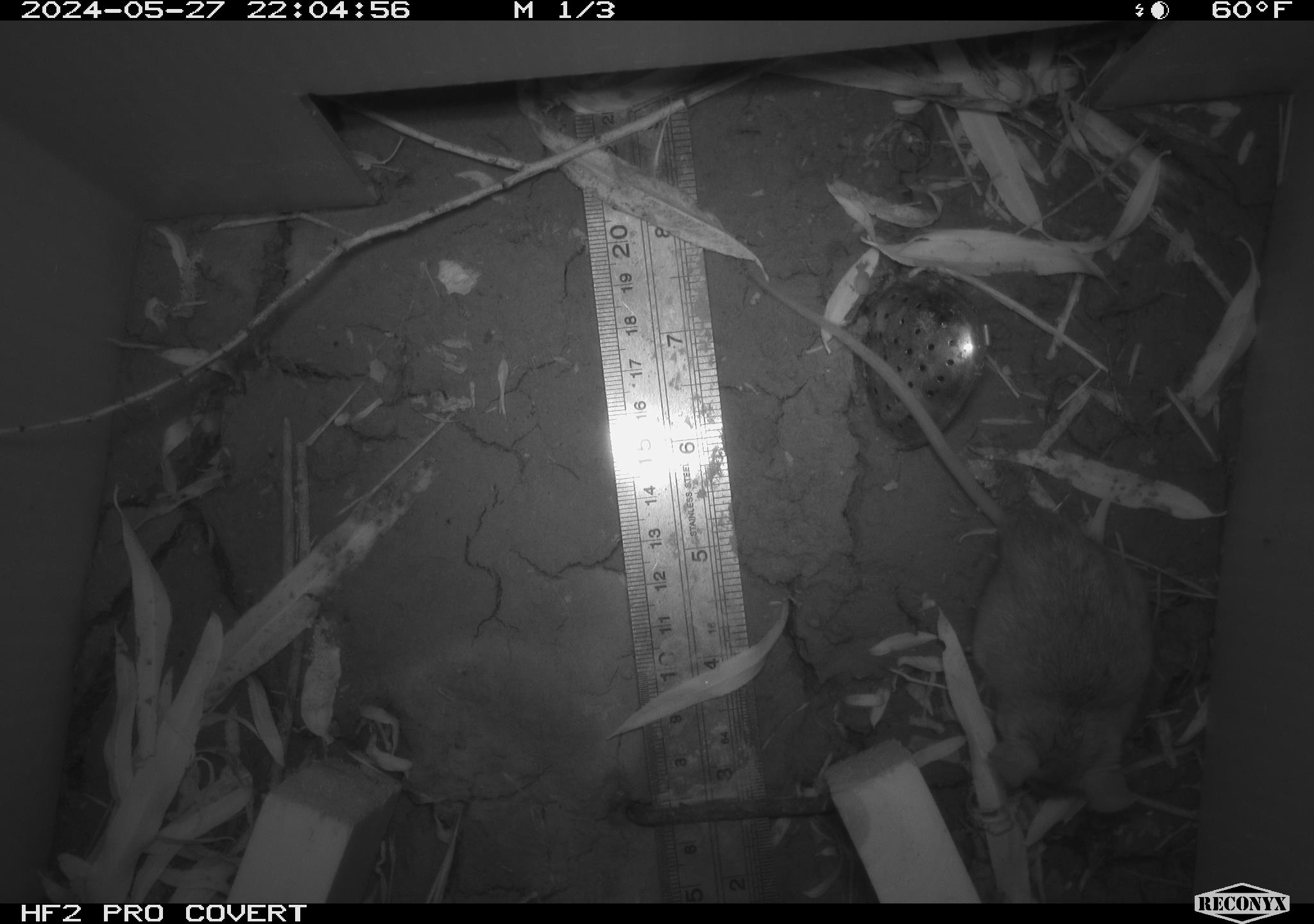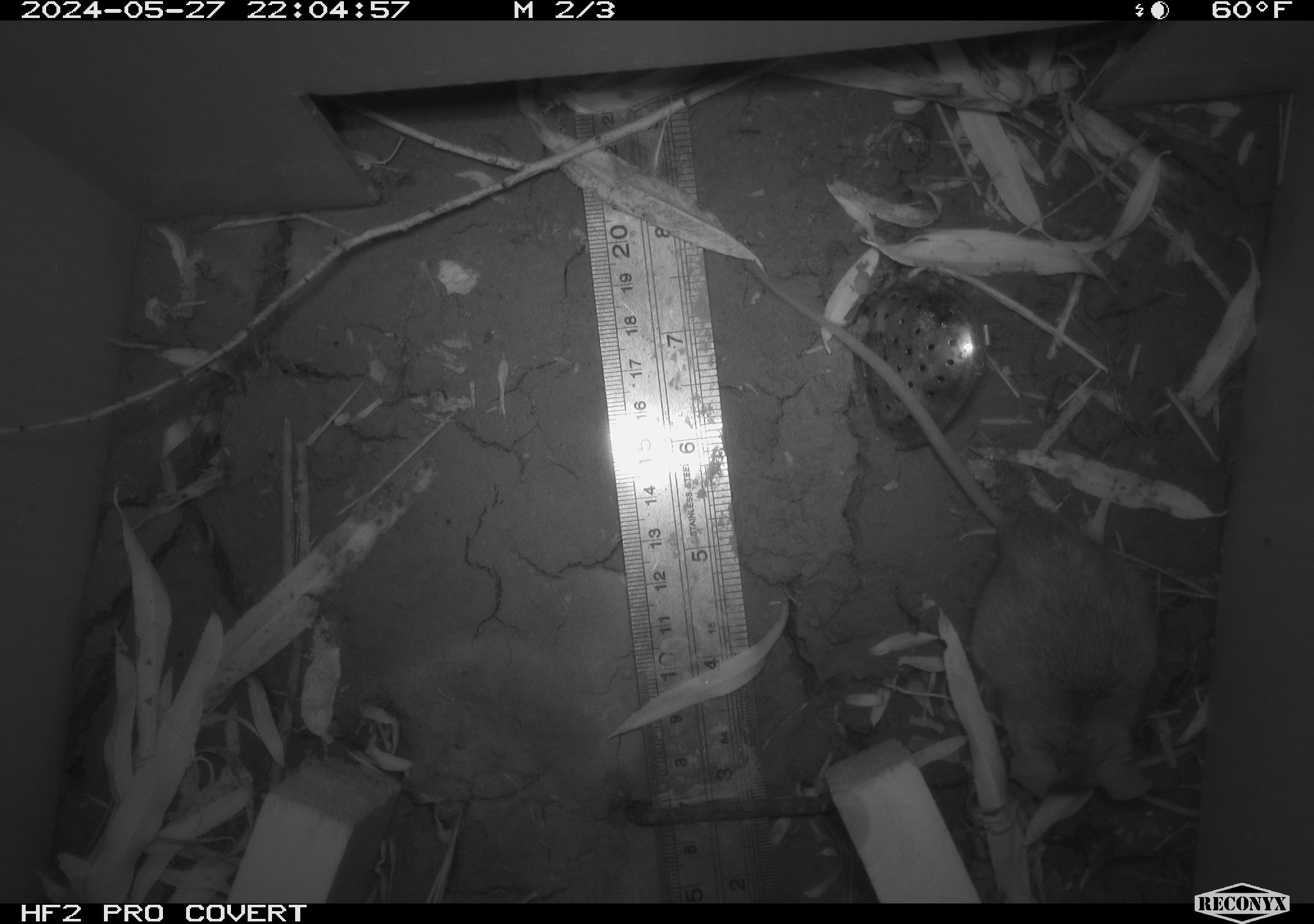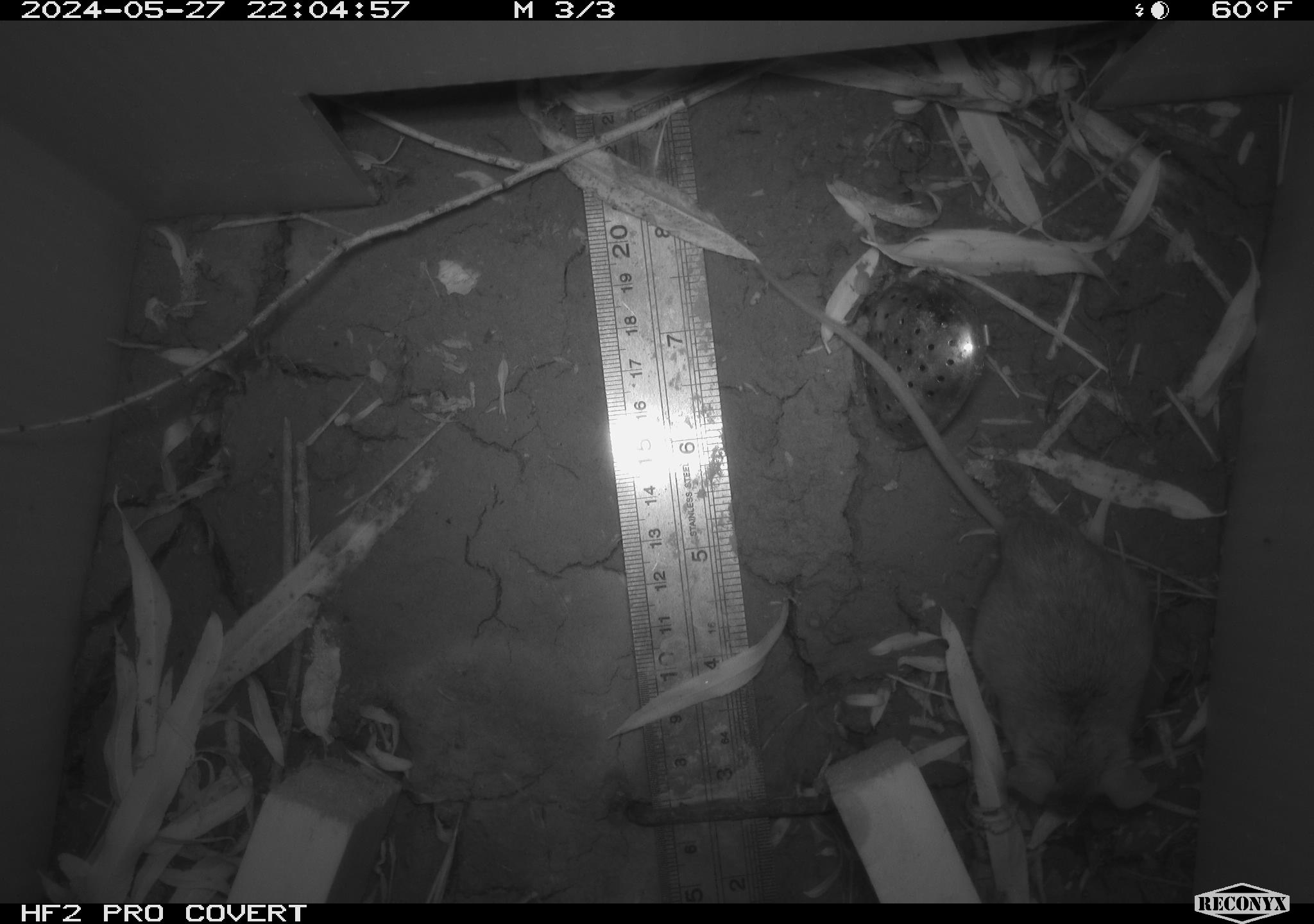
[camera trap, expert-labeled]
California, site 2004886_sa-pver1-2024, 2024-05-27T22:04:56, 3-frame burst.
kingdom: Animalia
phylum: Chordata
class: Mammalia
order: Rodentia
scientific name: Rodentia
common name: mouse species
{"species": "mouse species (Rodentia)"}